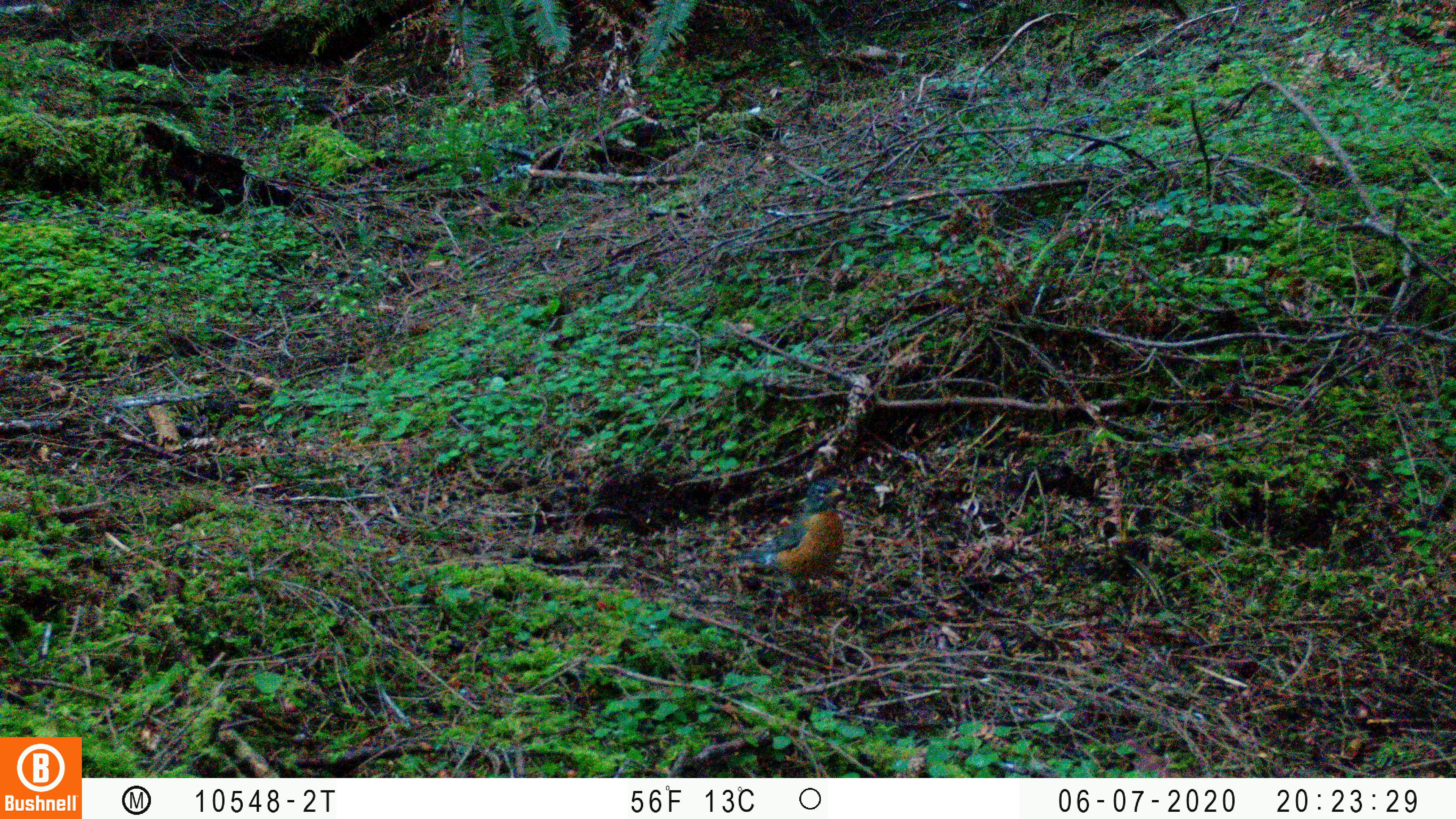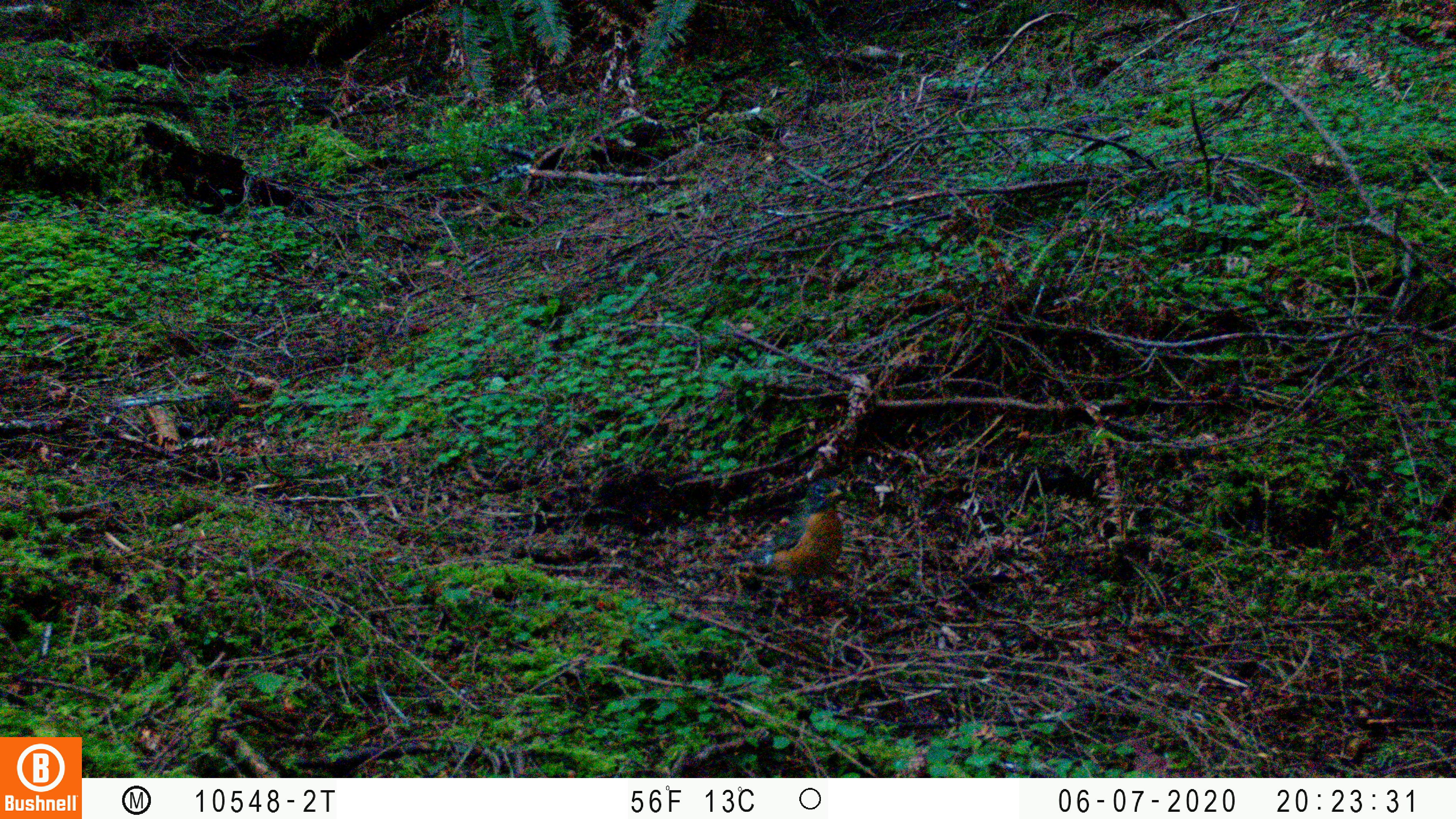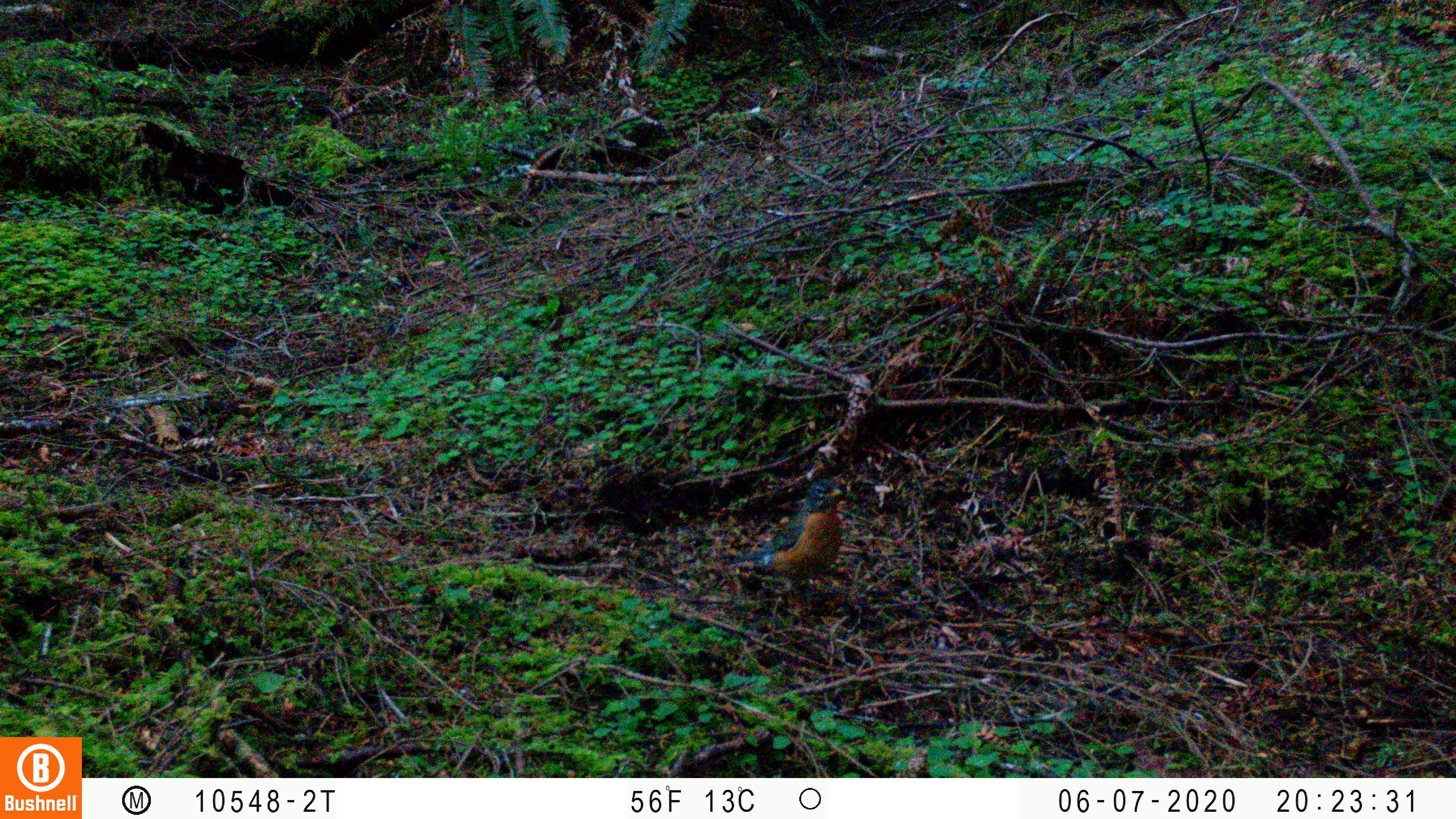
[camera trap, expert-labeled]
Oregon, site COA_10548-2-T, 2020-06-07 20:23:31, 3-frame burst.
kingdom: Animalia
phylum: Chordata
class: Aves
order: Passeriformes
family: Turdidae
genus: Turdus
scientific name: Turdus migratorius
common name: american robin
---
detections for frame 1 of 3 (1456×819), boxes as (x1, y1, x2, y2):
american robin: (719, 466, 864, 633)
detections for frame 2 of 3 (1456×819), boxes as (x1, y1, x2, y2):
american robin: (722, 468, 856, 623)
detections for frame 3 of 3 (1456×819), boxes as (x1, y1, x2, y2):
american robin: (713, 462, 870, 635)